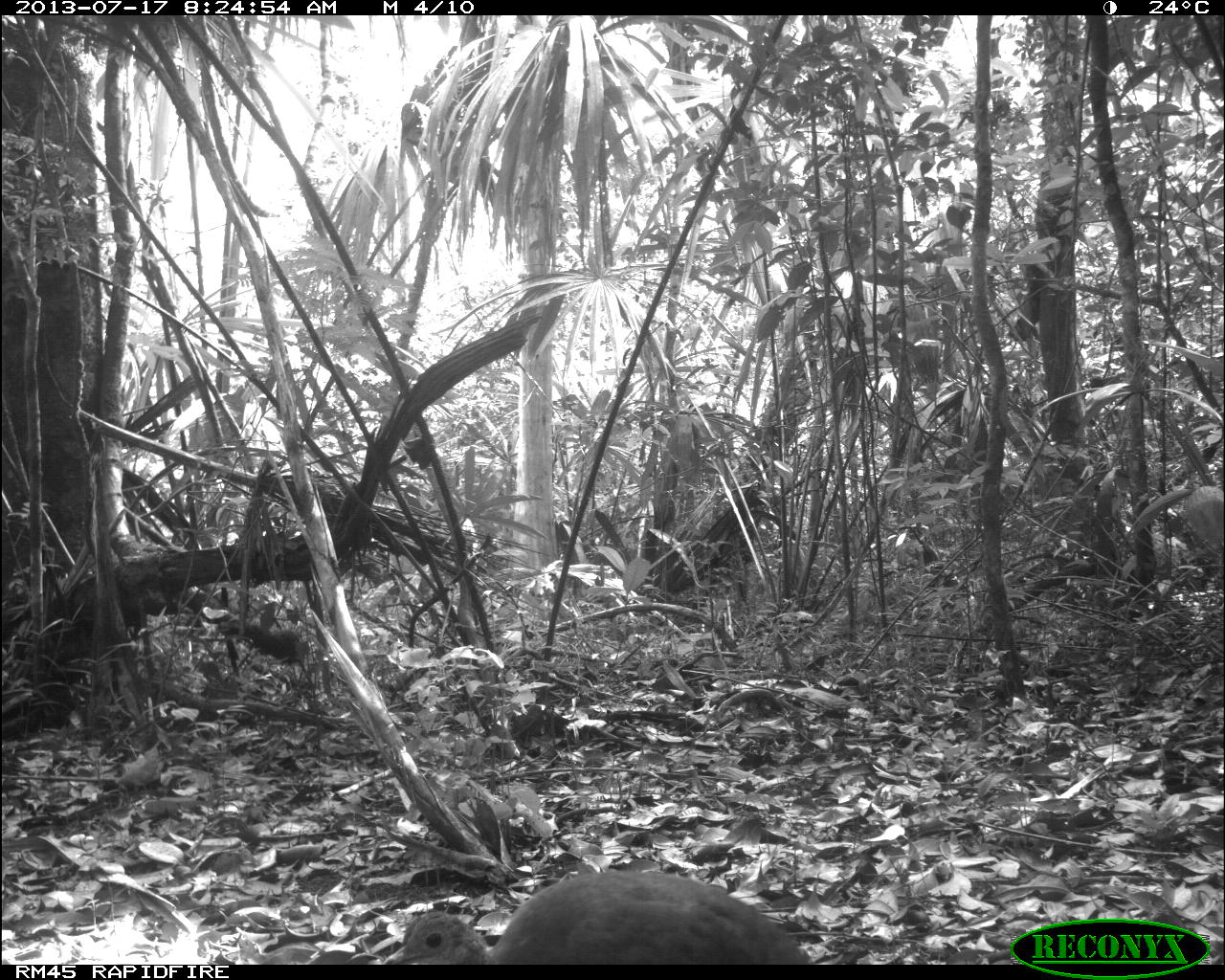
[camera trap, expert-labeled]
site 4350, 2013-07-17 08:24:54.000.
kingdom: Animalia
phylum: Chordata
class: Aves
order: Tinamiformes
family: Tinamidae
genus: Tinamus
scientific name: Tinamus major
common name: great tinamou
Tinamus major (great tinamou), count 1.